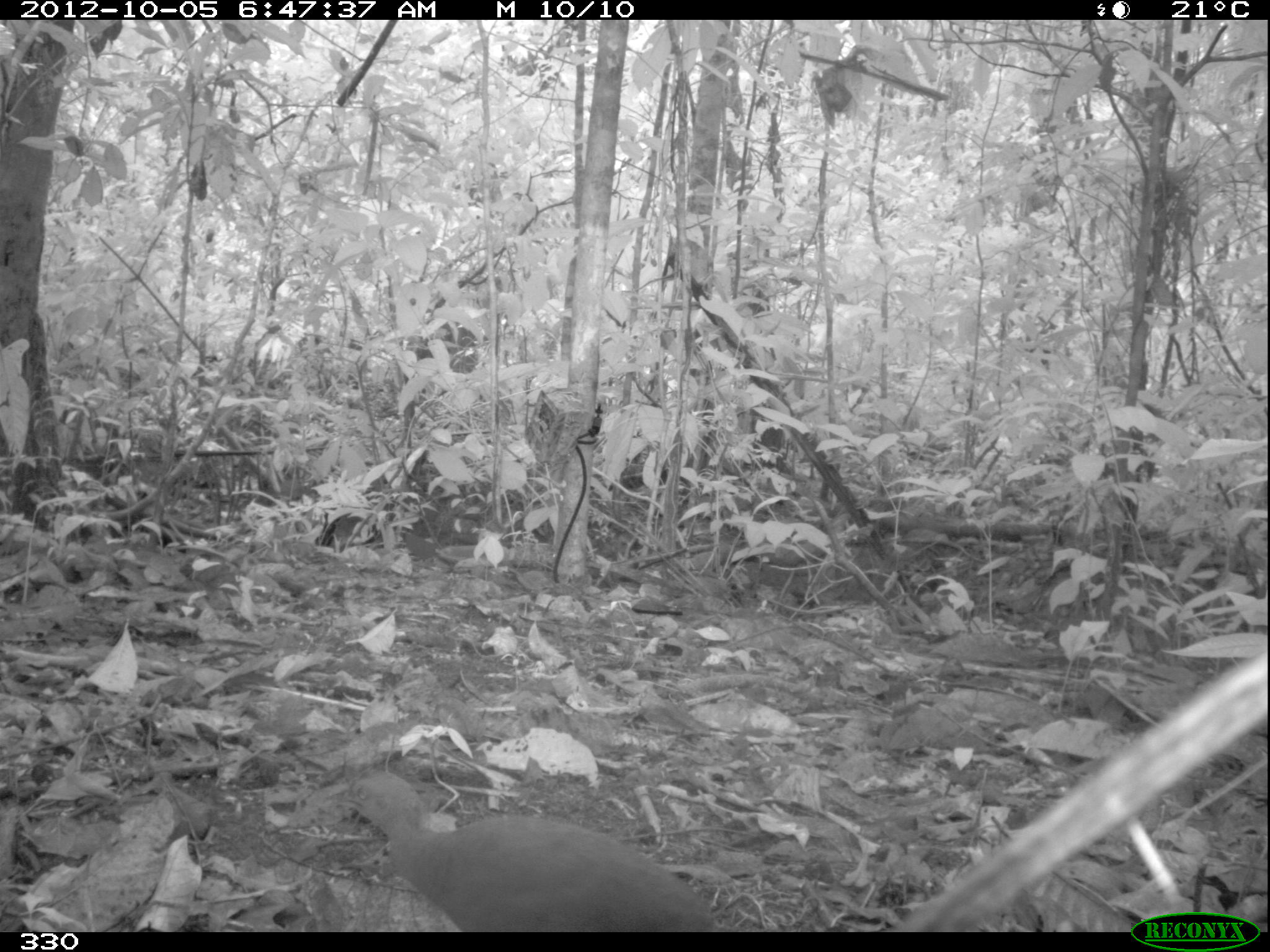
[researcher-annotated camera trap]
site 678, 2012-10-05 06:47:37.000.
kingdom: Animalia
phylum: Chordata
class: Aves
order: Galliformes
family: Phasianidae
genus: Alectoris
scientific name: Alectoris rufa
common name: red-legged partridge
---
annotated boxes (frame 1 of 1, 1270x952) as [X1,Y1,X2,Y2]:
alectoris rufa: [322,764,720,928]